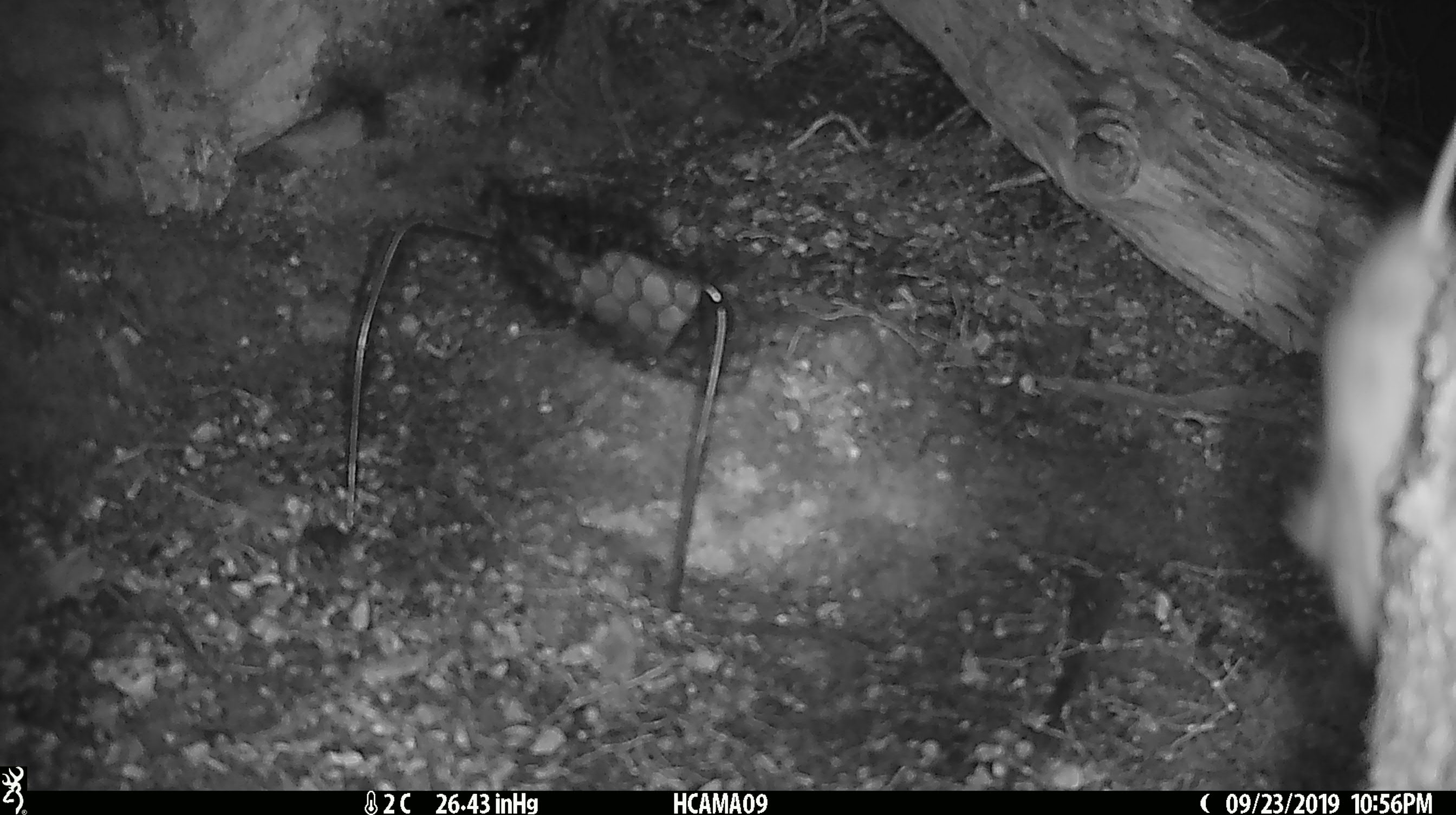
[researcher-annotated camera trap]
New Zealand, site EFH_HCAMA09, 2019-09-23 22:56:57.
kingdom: Animalia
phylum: Chordata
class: Mammalia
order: Rodentia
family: Muridae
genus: Mus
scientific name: Mus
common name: mouse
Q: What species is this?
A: Mouse (Mus).